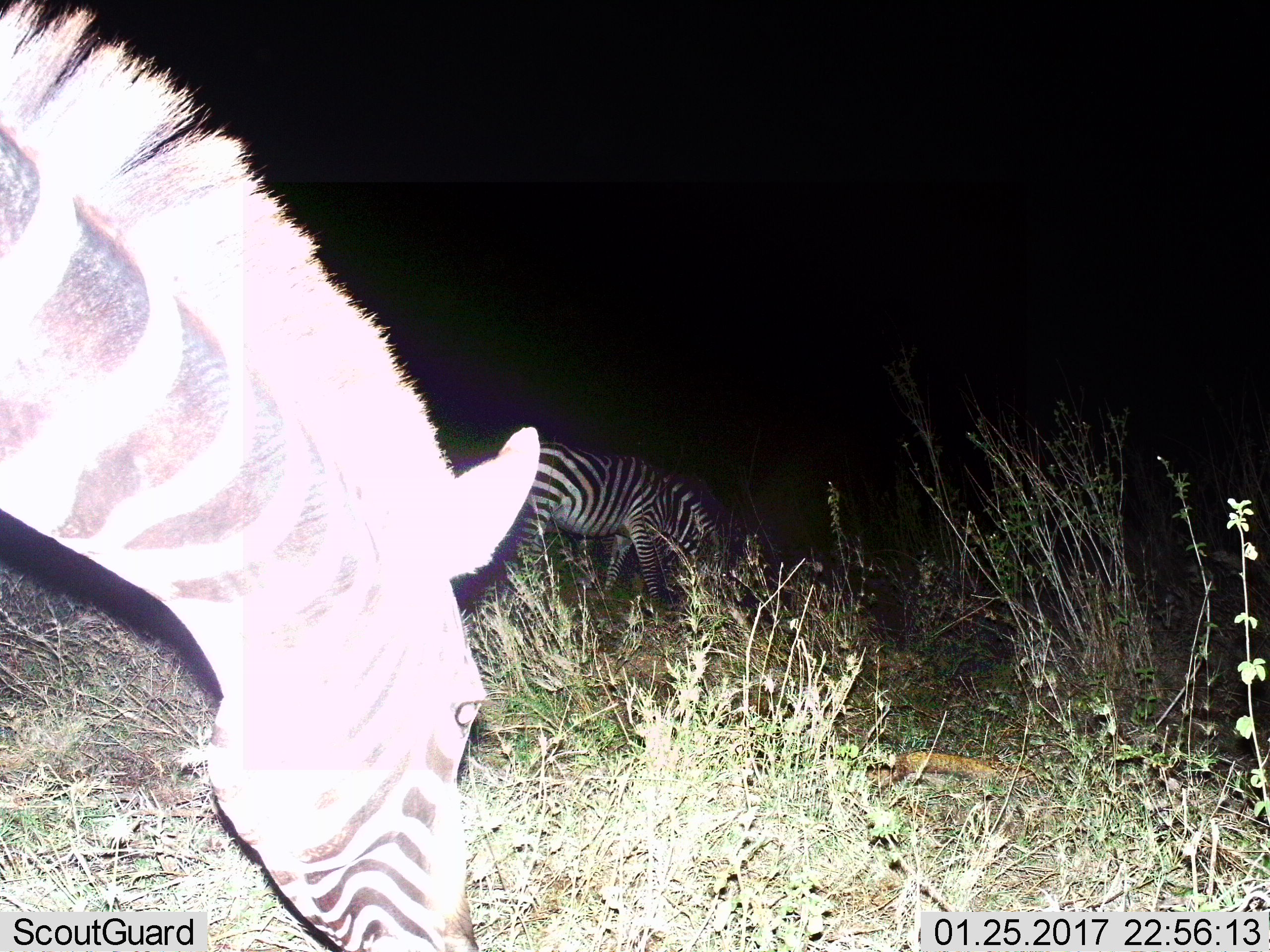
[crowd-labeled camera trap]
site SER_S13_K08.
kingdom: Animalia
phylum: Chordata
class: Mammalia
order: Perissodactyla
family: Equidae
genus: Equus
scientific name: Equus quagga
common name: plains zebra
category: zebraplains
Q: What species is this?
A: Zebraplains (plains zebra) (Equus quagga).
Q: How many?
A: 2.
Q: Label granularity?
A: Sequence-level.